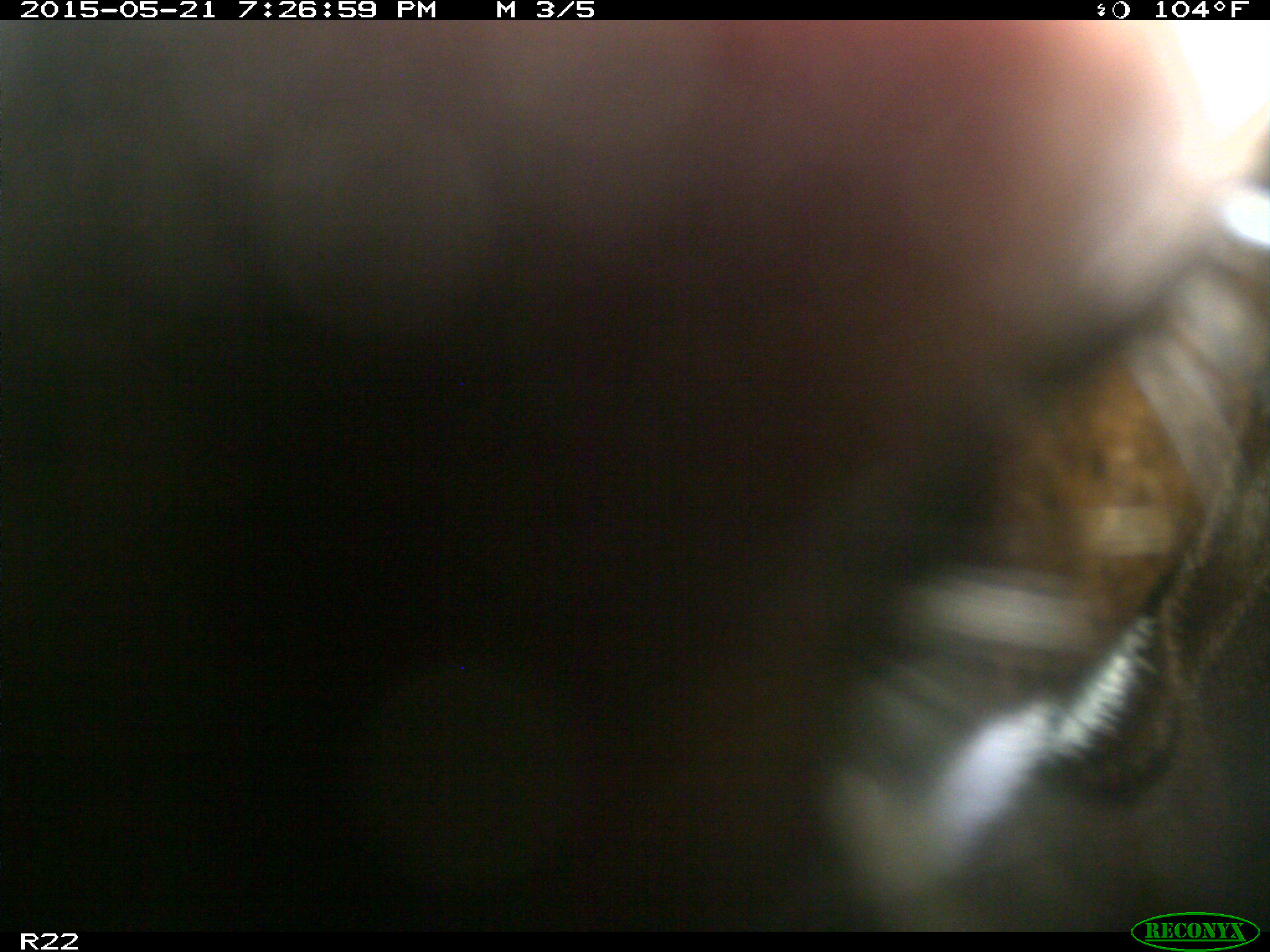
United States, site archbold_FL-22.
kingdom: Animalia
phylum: Chordata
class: Mammalia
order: Artiodactyla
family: Bovidae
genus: Bos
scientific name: Bos taurus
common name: domestic cow